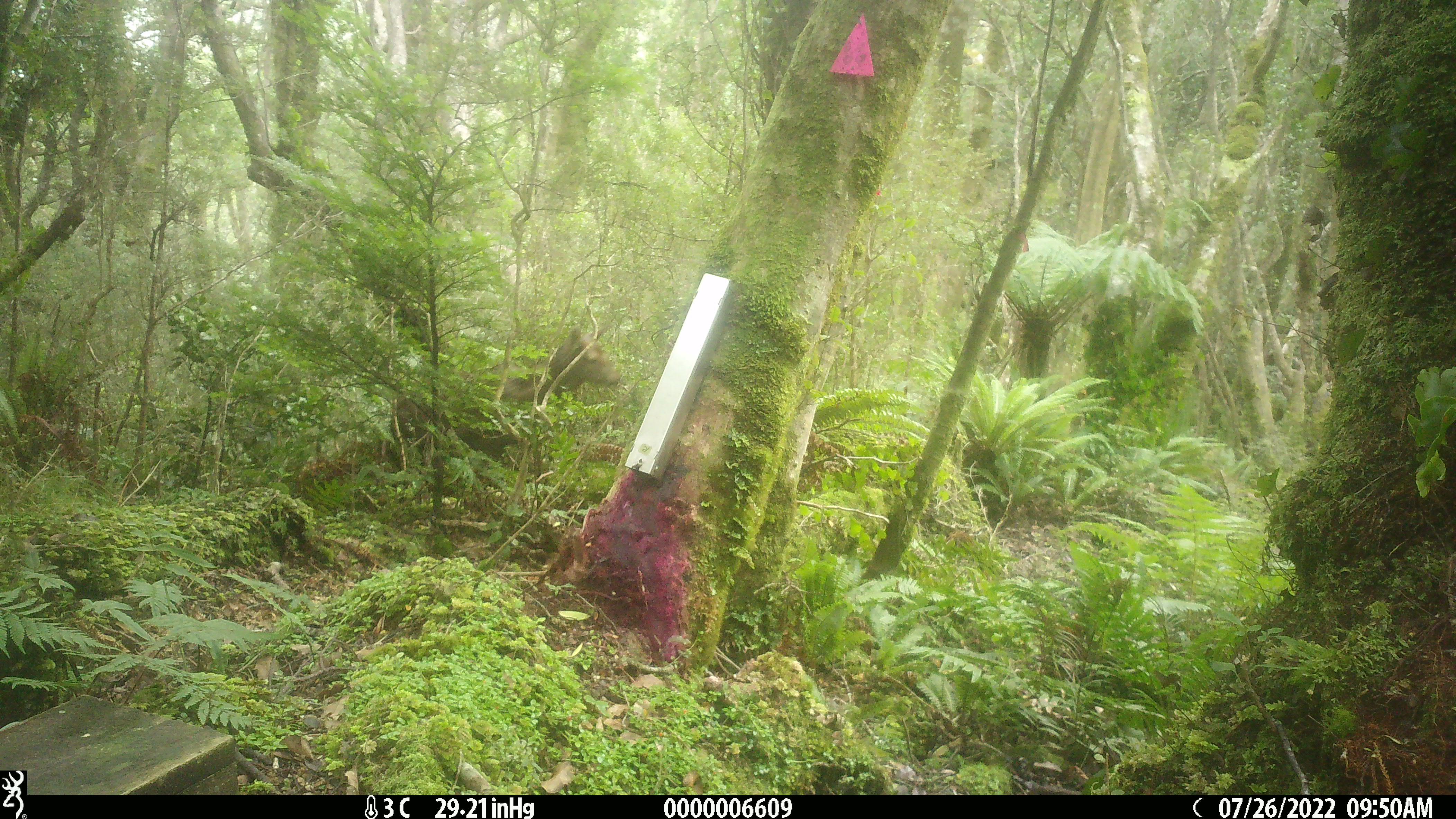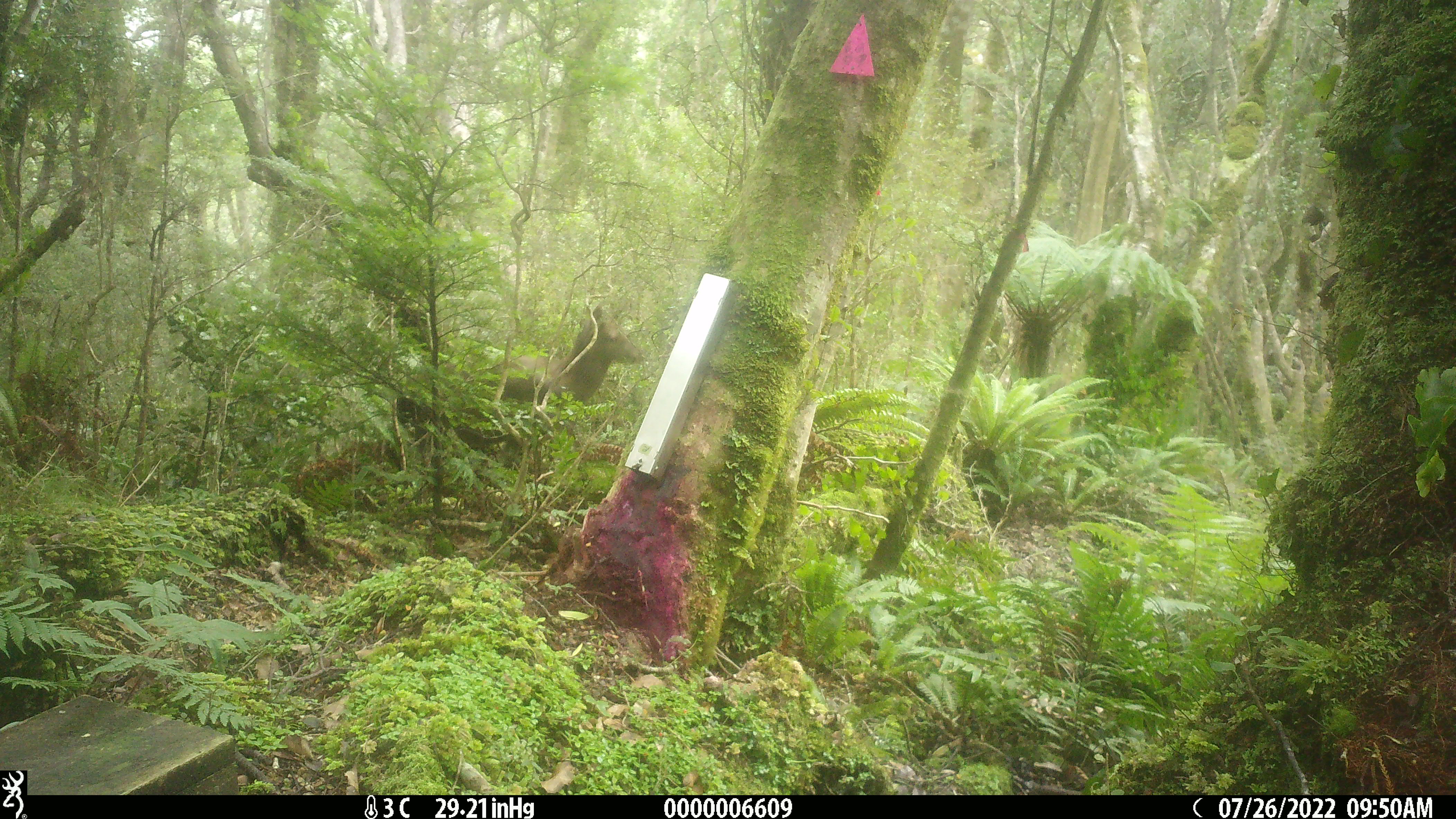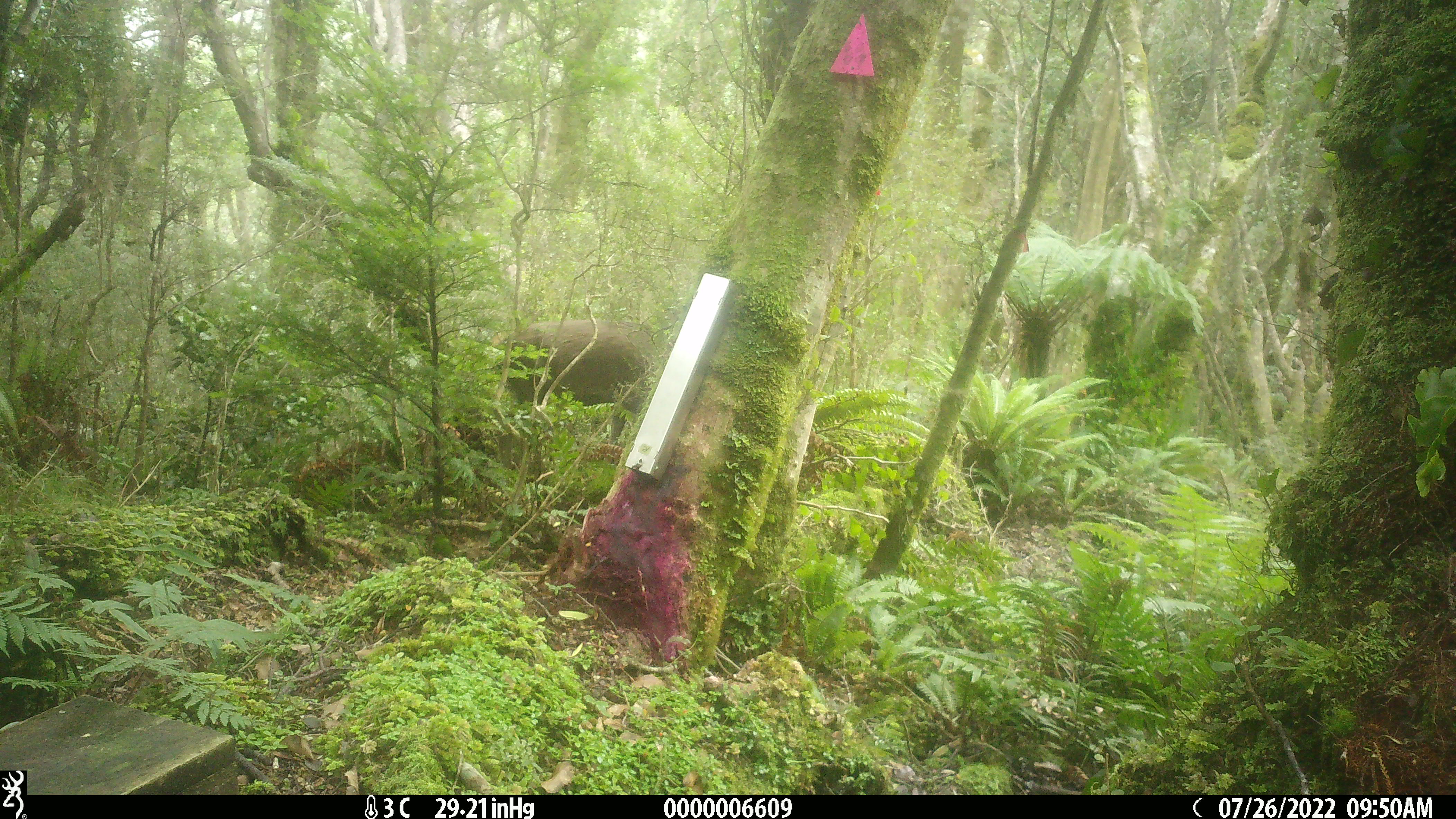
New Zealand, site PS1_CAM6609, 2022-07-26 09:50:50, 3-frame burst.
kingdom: Animalia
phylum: Chordata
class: Mammalia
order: Artiodactyla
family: Cervidae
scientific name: Cervidae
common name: deer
Deer (Cervidae).